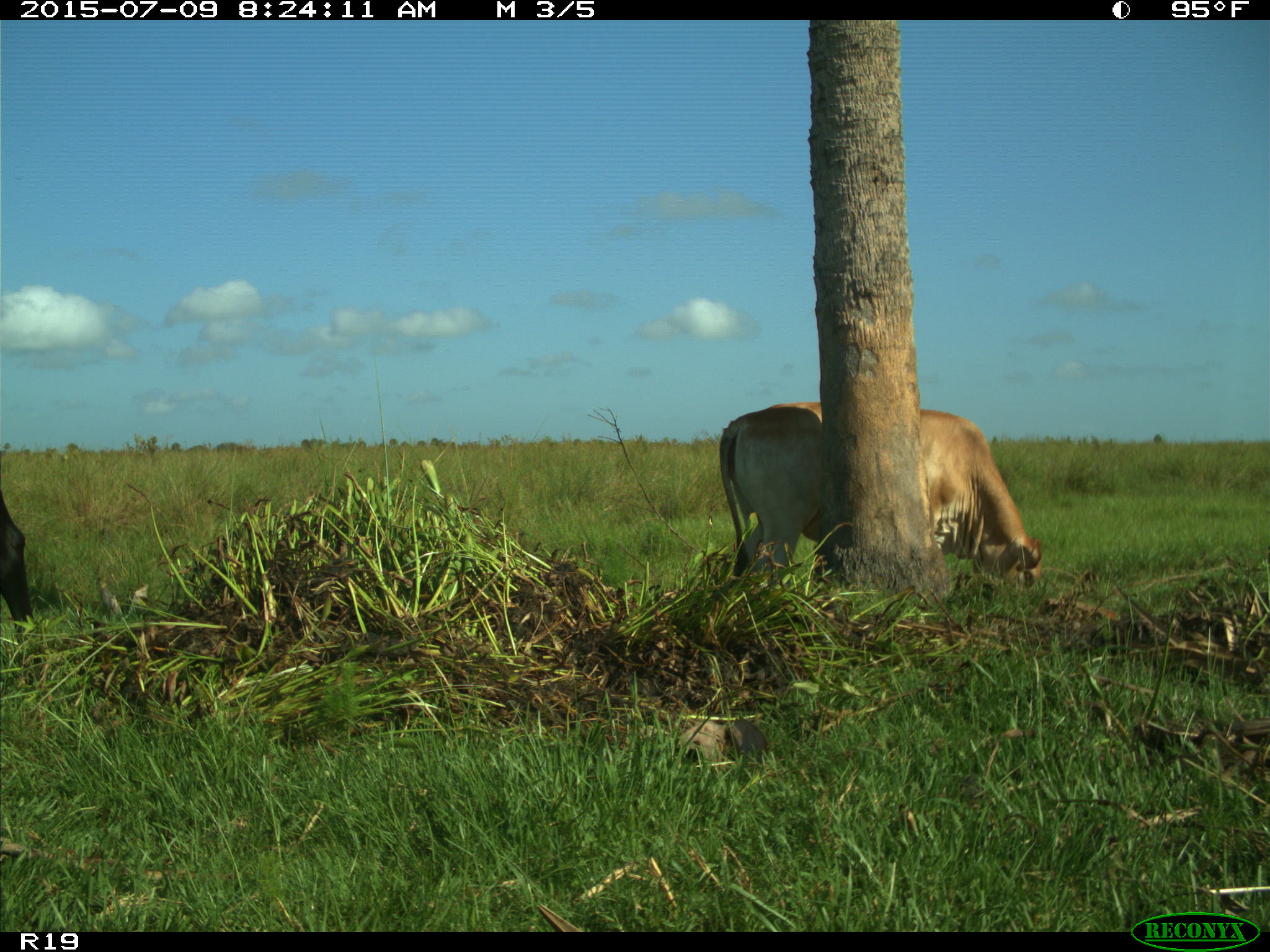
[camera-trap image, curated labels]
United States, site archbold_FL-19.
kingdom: Animalia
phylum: Chordata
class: Mammalia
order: Artiodactyla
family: Bovidae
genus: Bos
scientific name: Bos taurus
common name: domestic cow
Bos taurus (domestic cow).